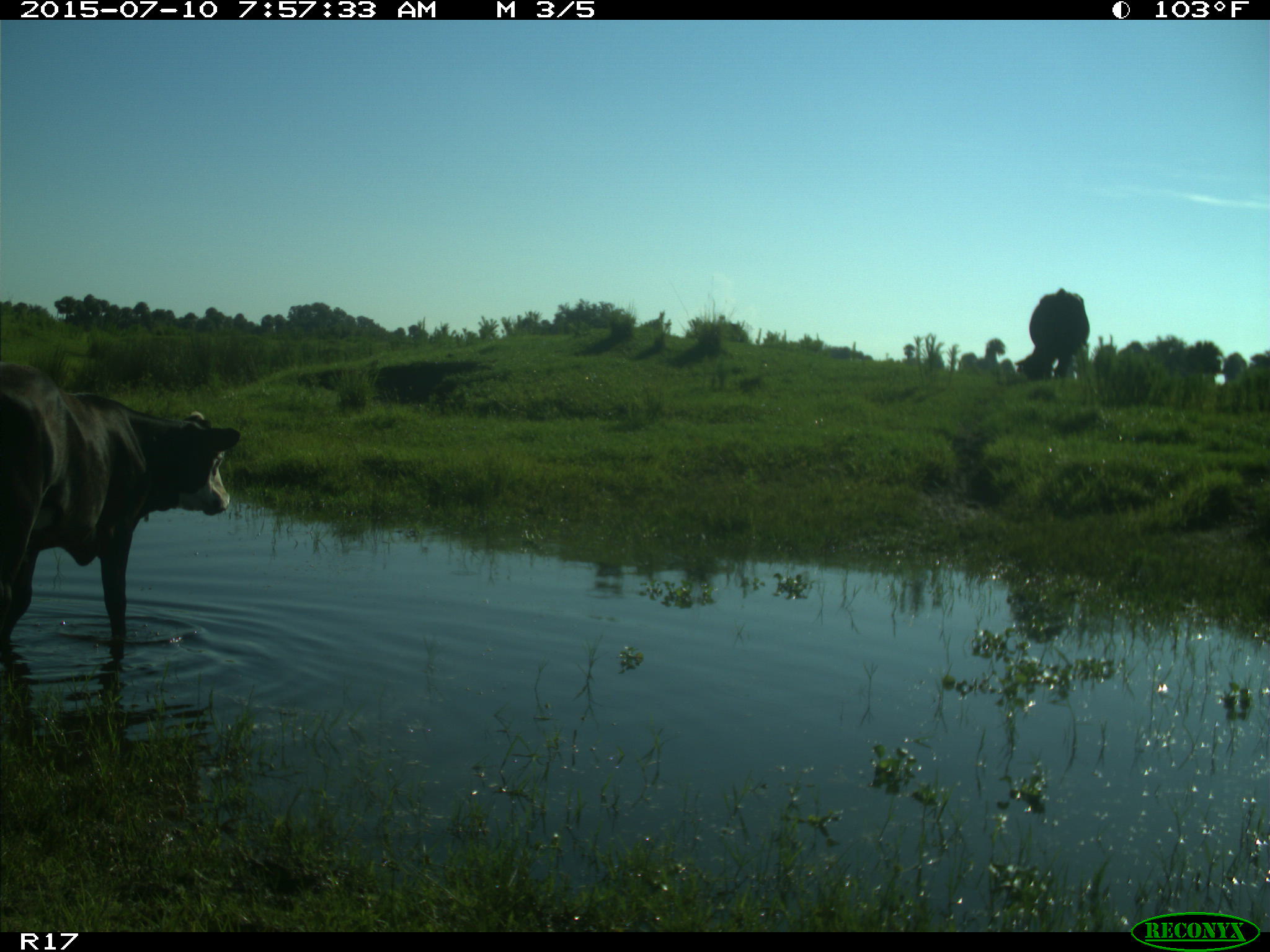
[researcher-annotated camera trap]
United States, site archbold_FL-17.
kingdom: Animalia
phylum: Chordata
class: Mammalia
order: Artiodactyla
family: Bovidae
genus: Bos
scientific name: Bos taurus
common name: domestic cow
Bos taurus (domestic cow).